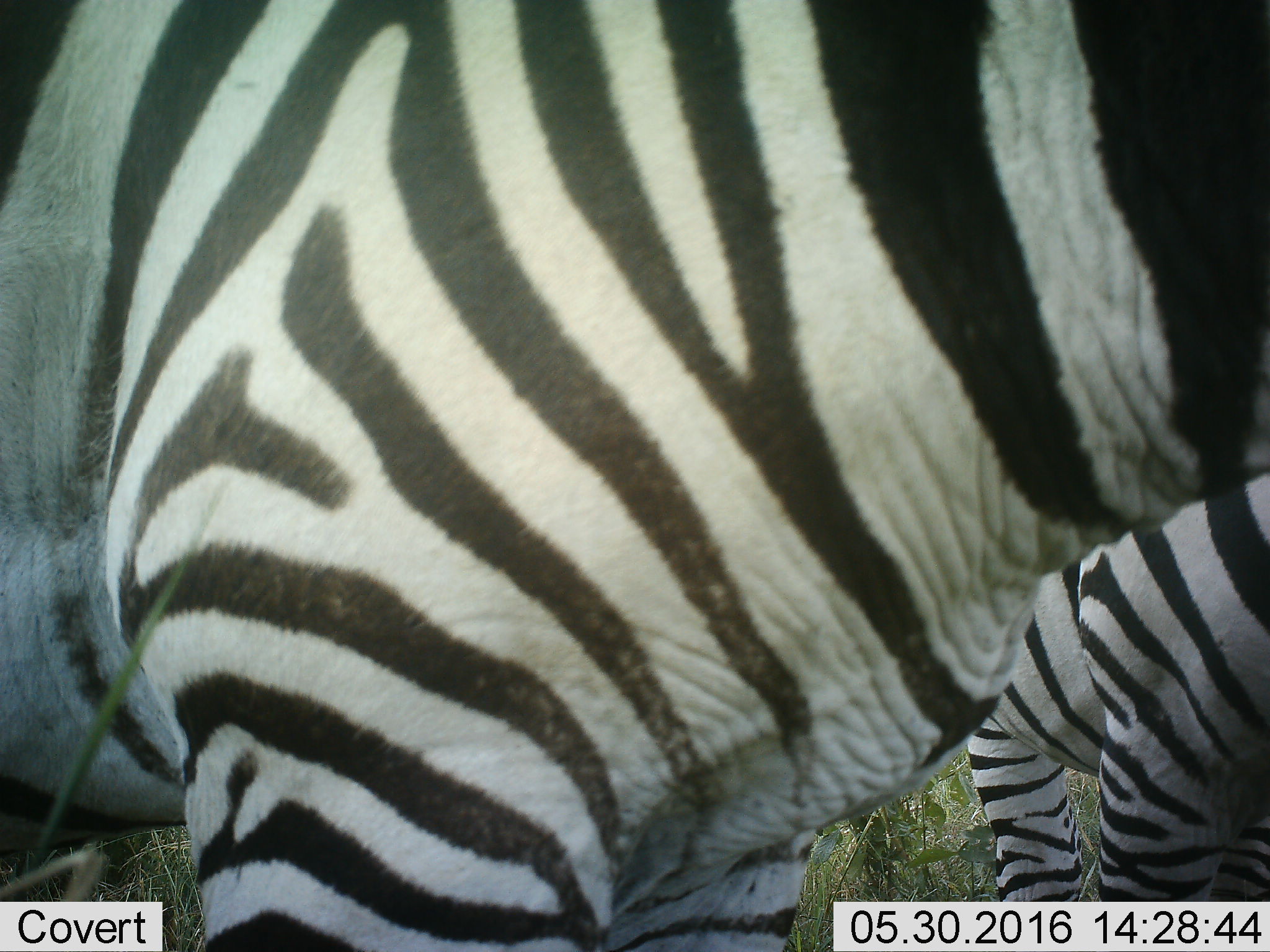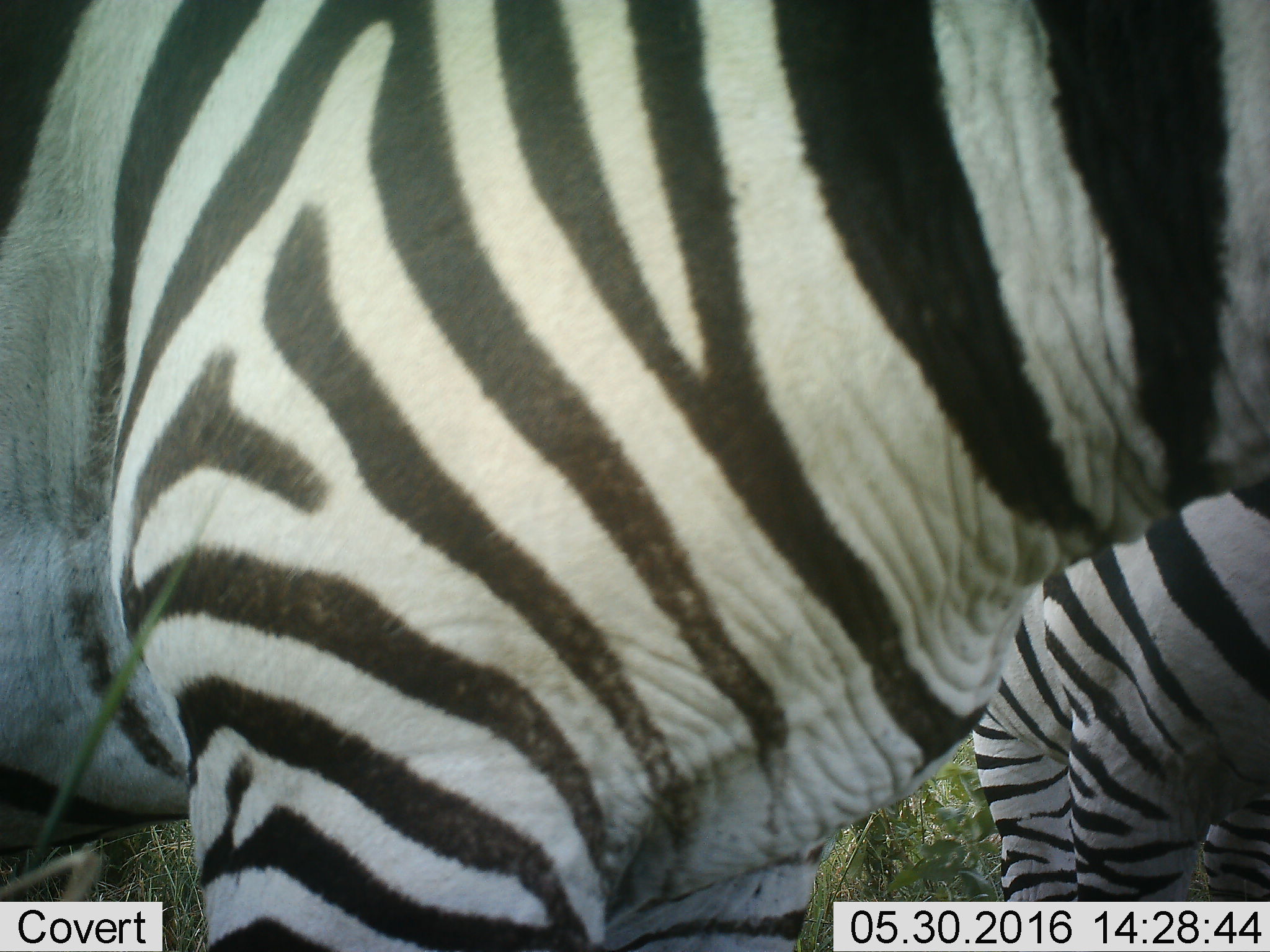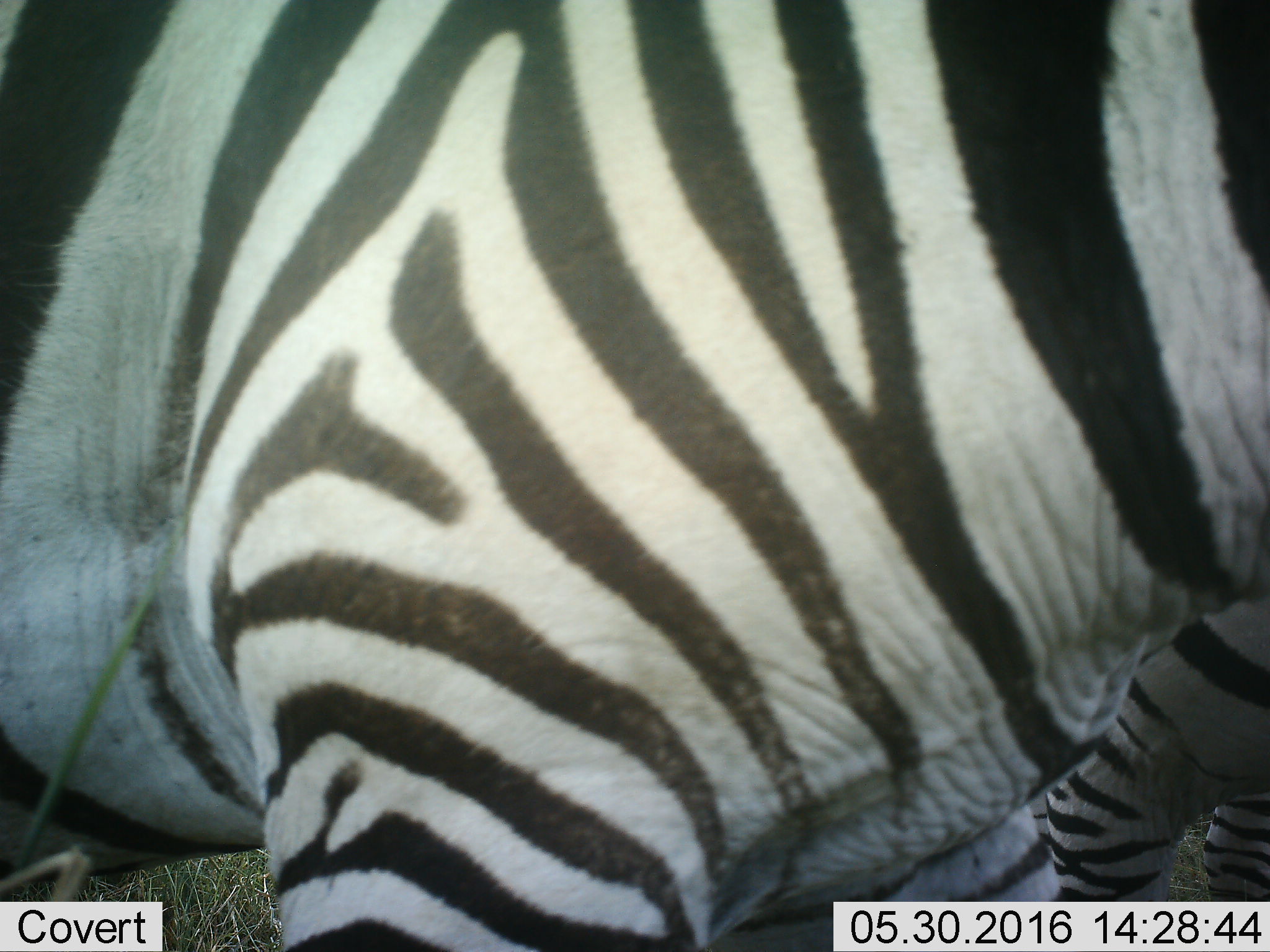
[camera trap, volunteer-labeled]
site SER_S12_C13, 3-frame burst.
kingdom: Animalia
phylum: Chordata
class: Mammalia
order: Perissodactyla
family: Equidae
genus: Equus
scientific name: Equus quagga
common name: plains zebra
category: zebraplains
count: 2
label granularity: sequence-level